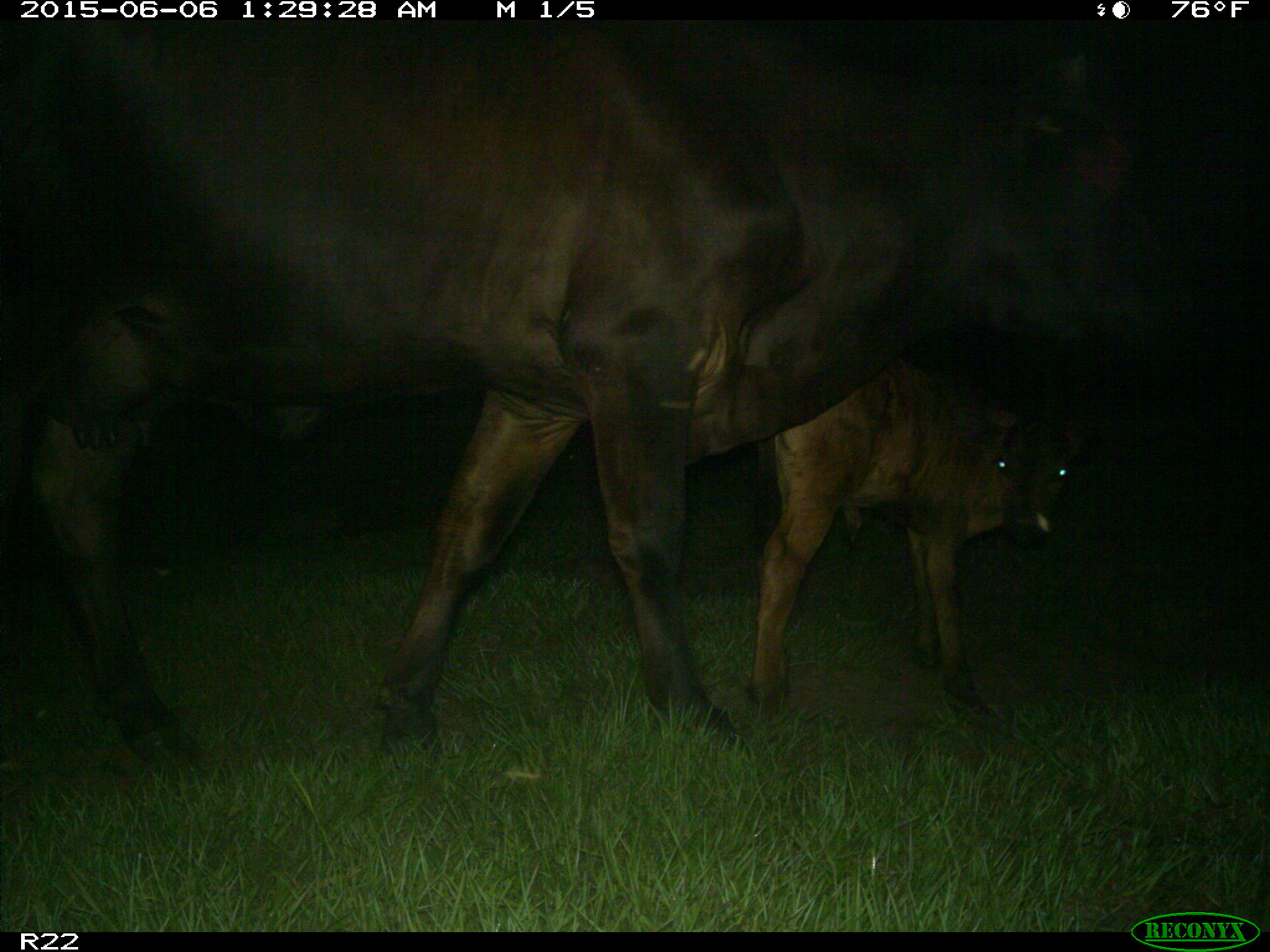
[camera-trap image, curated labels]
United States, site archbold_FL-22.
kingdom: Animalia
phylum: Chordata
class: Mammalia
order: Artiodactyla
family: Bovidae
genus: Bos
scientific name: Bos taurus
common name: domestic cow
Bos taurus (domestic cow).